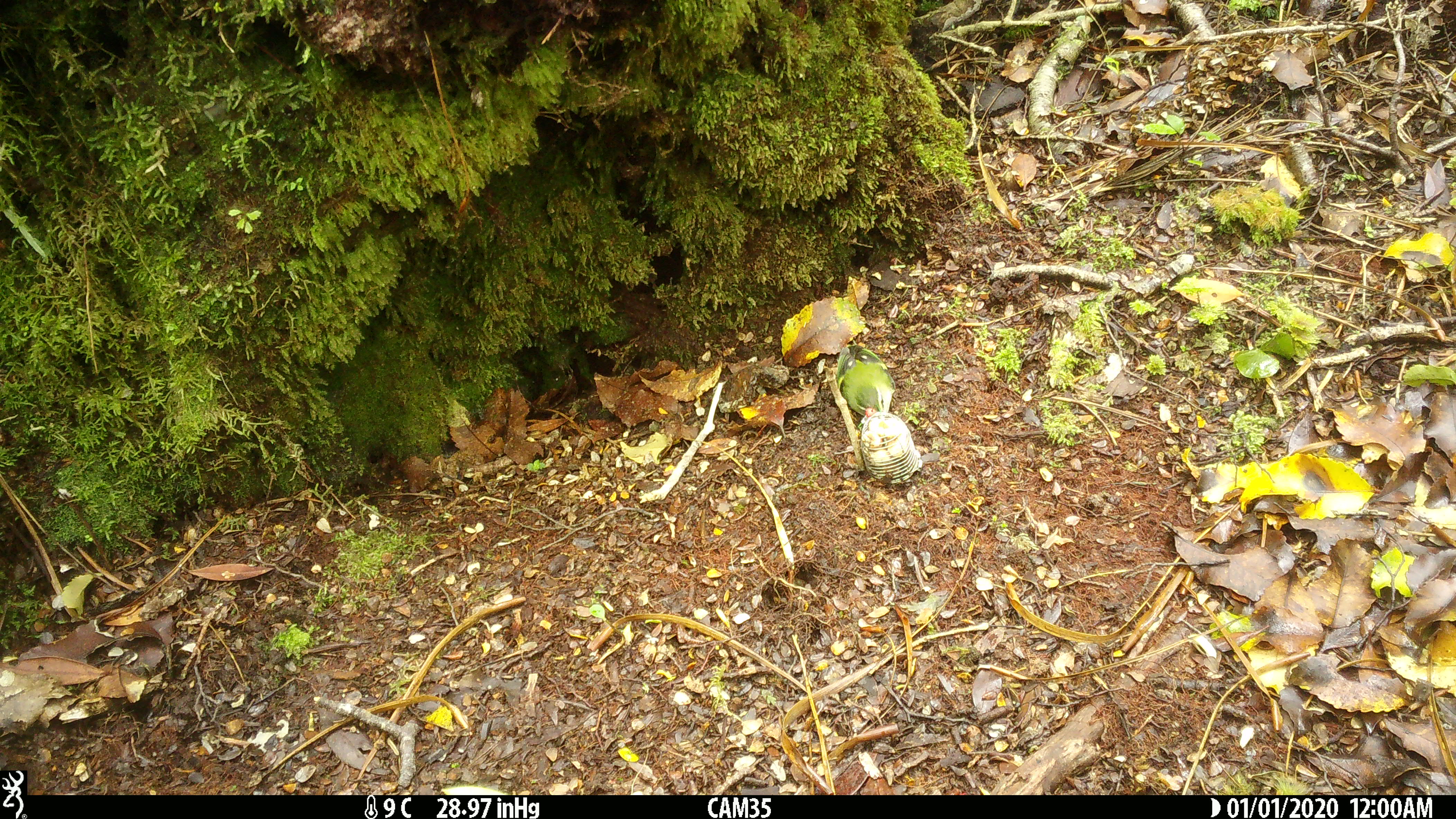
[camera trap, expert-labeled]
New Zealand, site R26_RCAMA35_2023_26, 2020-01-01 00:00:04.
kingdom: Animalia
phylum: Chordata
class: Aves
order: Passeriformes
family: Acanthisittidae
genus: Acanthisitta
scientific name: Acanthisitta chloris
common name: rifleman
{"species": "rifleman (Acanthisitta chloris)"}